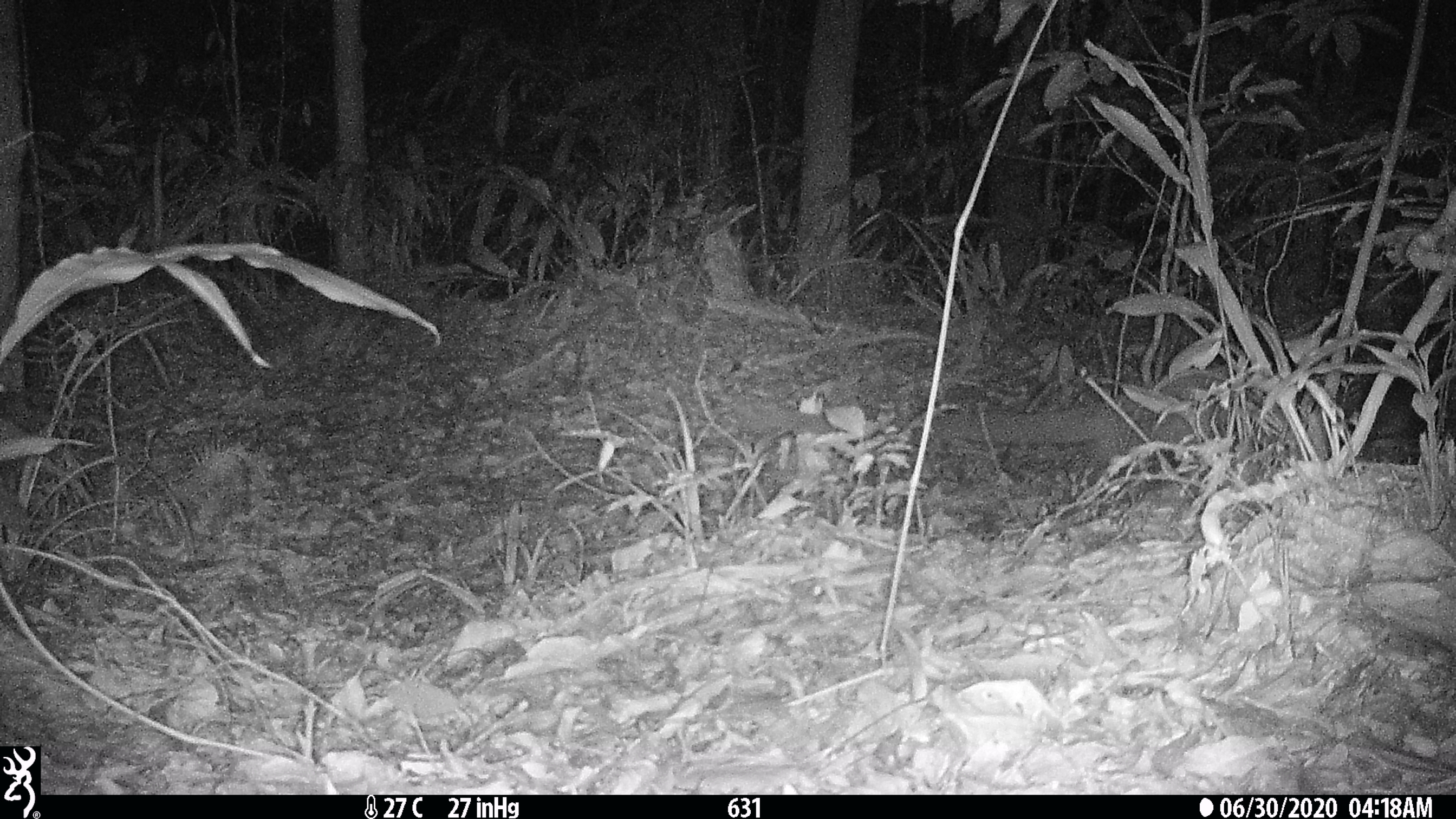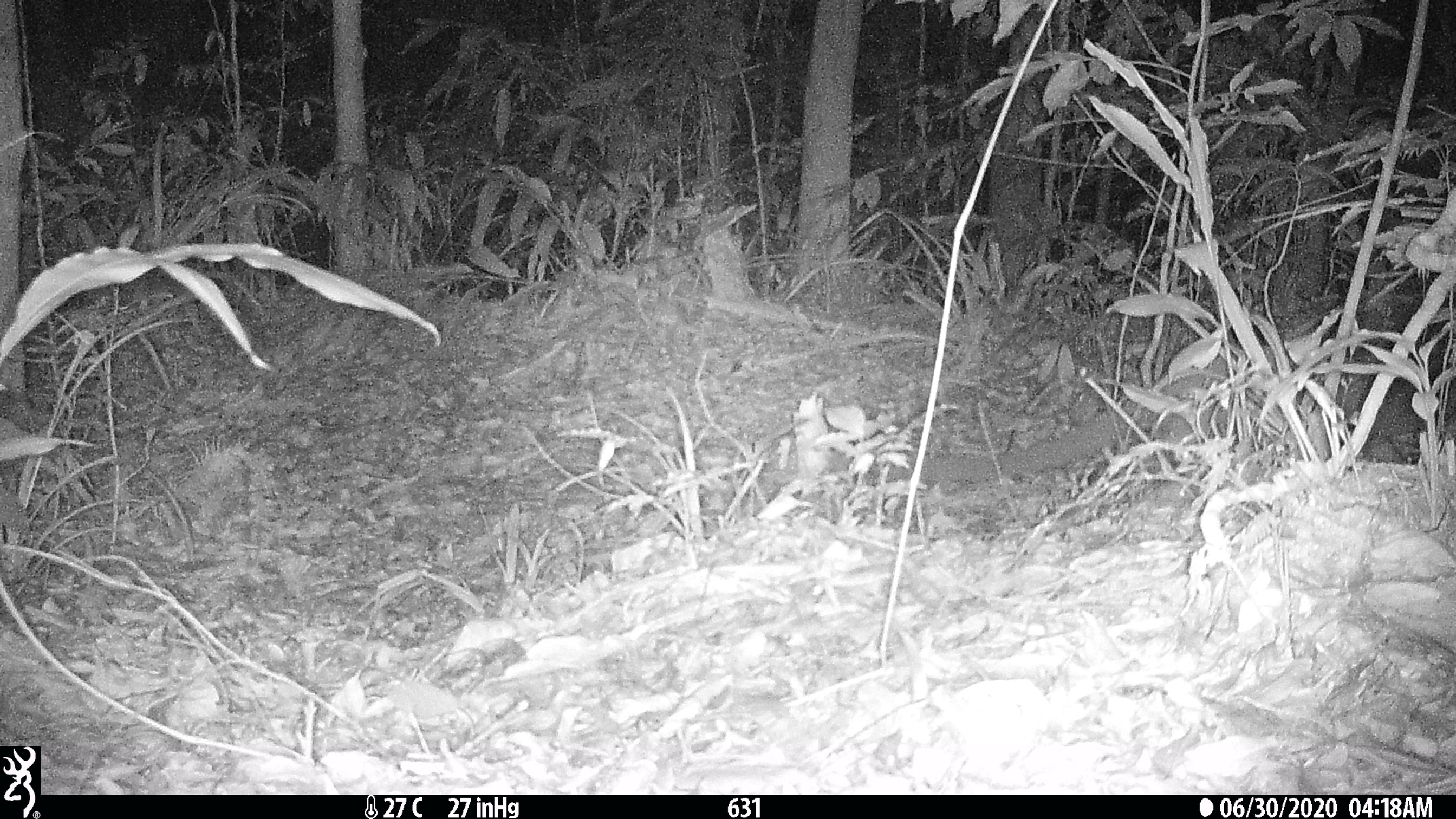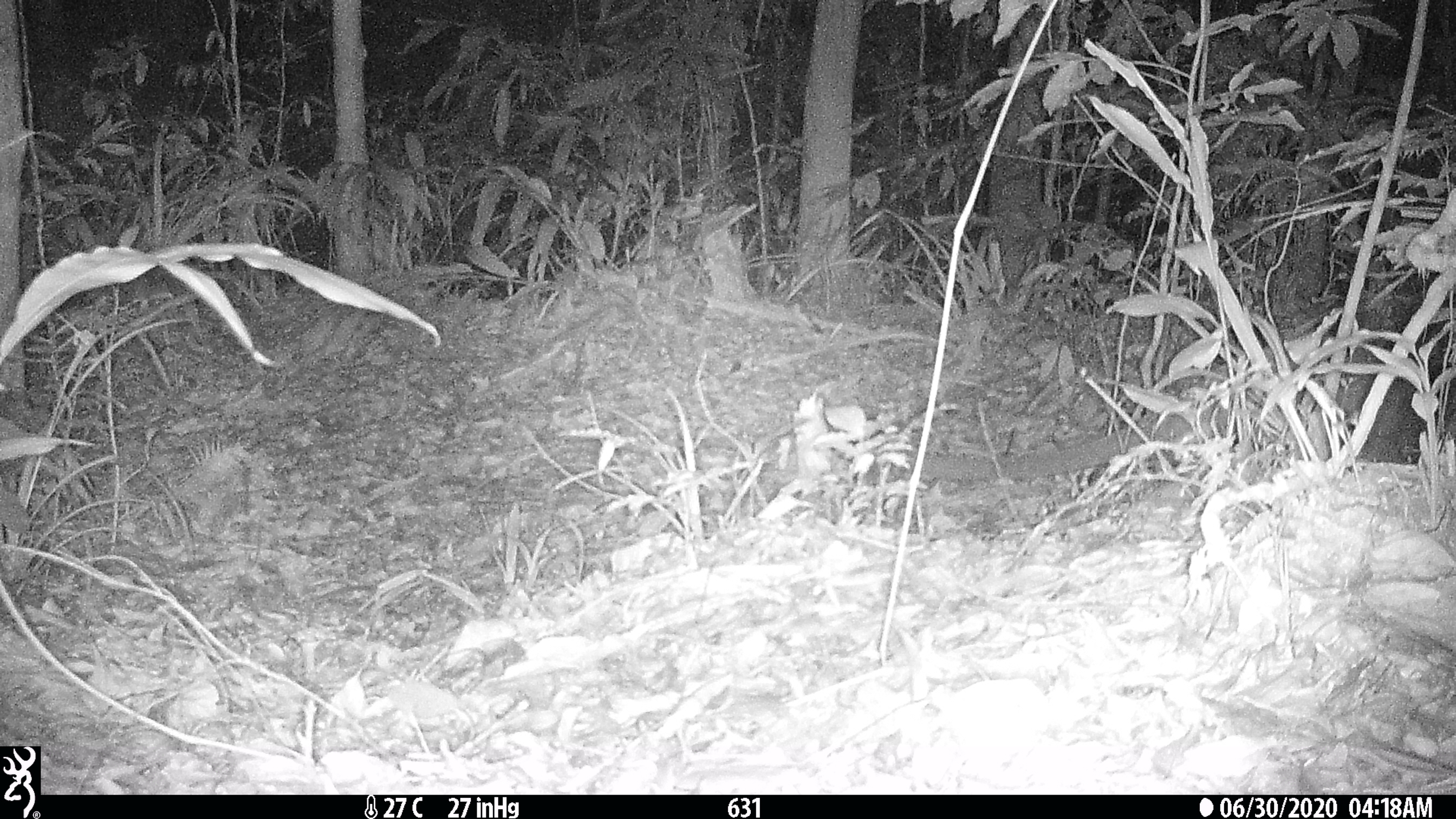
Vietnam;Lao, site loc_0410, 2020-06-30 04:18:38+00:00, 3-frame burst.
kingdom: Animalia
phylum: Chordata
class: Mammalia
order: Carnivora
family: Viverridae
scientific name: Paradoxurinae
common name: palm civet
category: unidentified palm civet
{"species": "unidentified palm civet (palm civet) (Paradoxurinae)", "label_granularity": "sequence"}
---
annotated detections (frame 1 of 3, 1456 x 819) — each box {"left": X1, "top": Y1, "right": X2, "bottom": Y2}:
unidentified palm civet: {"left": 947, "top": 369, "right": 1289, "bottom": 478}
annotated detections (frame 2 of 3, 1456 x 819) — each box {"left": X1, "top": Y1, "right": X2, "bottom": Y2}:
unidentified palm civet: {"left": 908, "top": 357, "right": 1230, "bottom": 493}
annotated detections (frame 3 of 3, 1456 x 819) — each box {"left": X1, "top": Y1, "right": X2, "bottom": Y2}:
unidentified palm civet: {"left": 922, "top": 335, "right": 1334, "bottom": 481}